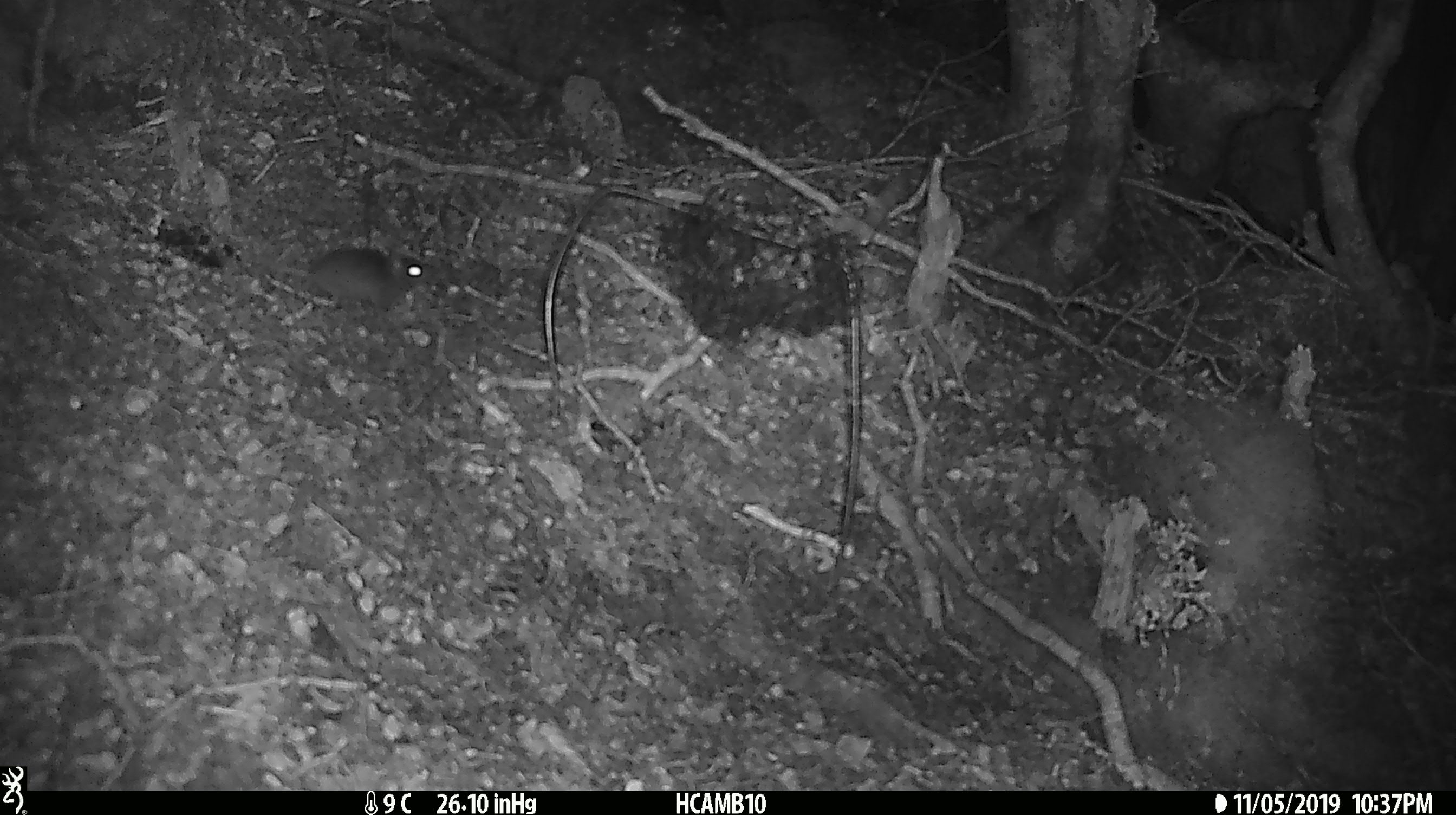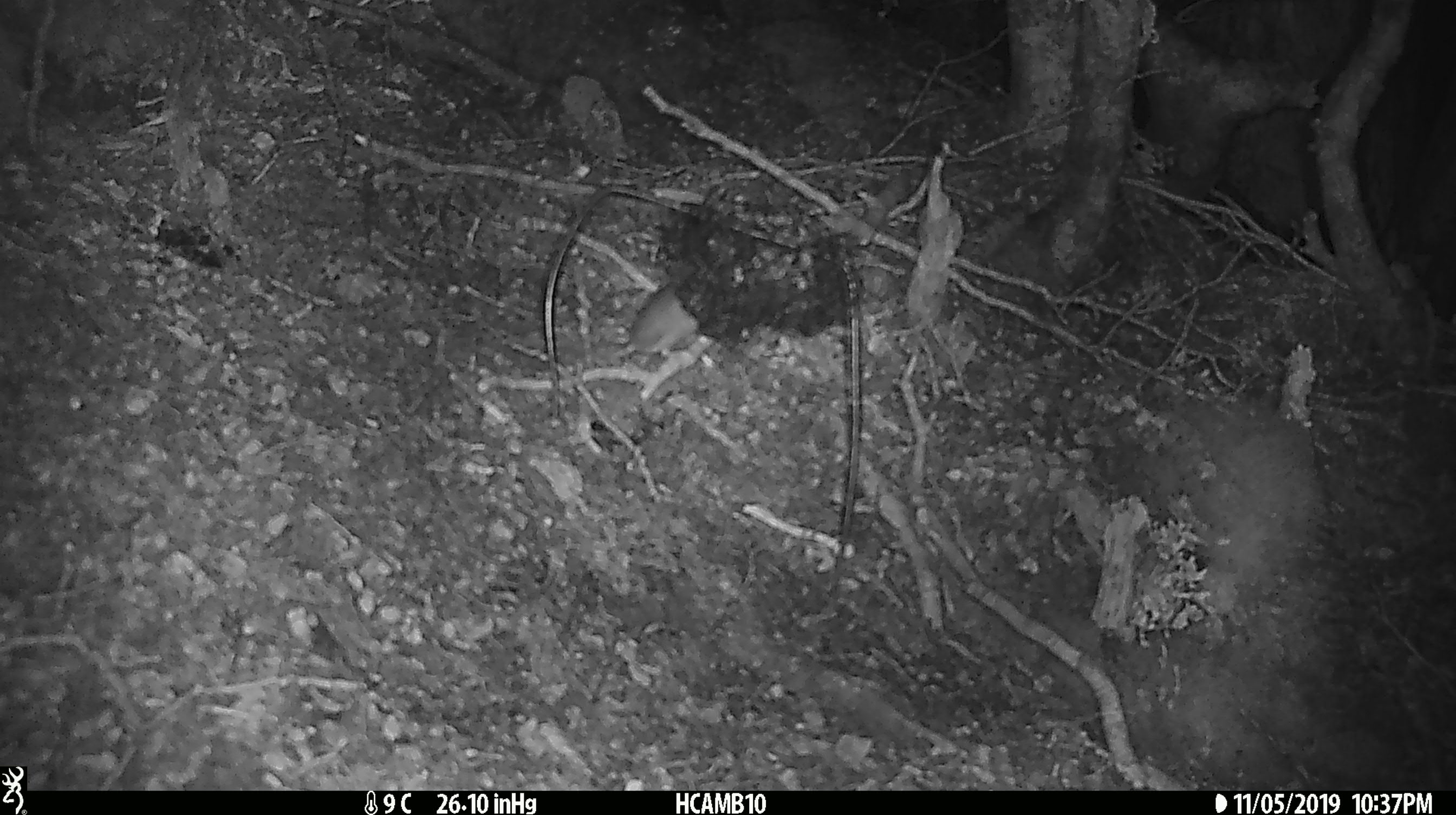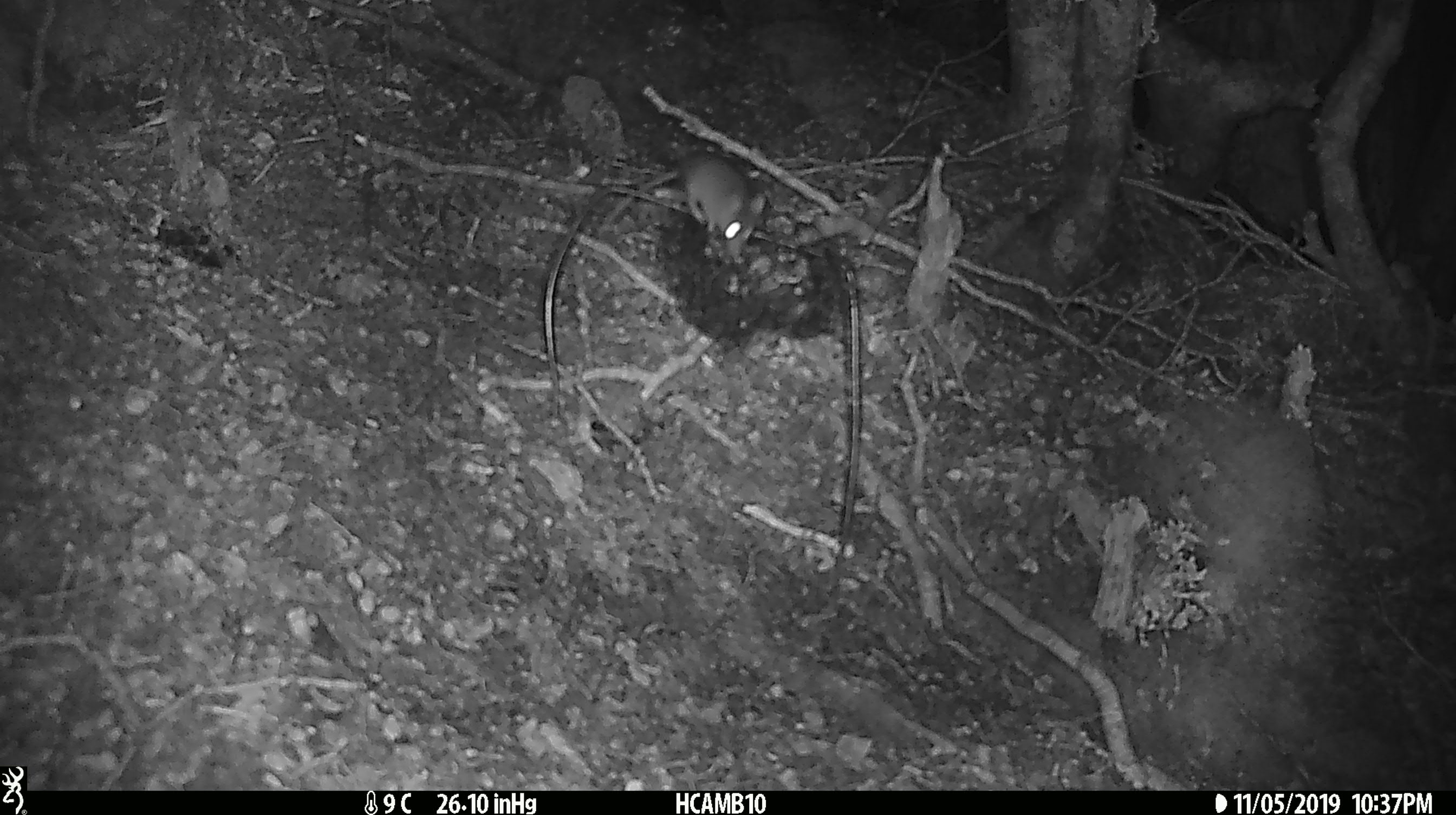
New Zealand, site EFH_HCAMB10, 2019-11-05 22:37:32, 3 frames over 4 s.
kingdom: Animalia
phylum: Chordata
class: Mammalia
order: Rodentia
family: Muridae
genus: Mus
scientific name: Mus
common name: mouse